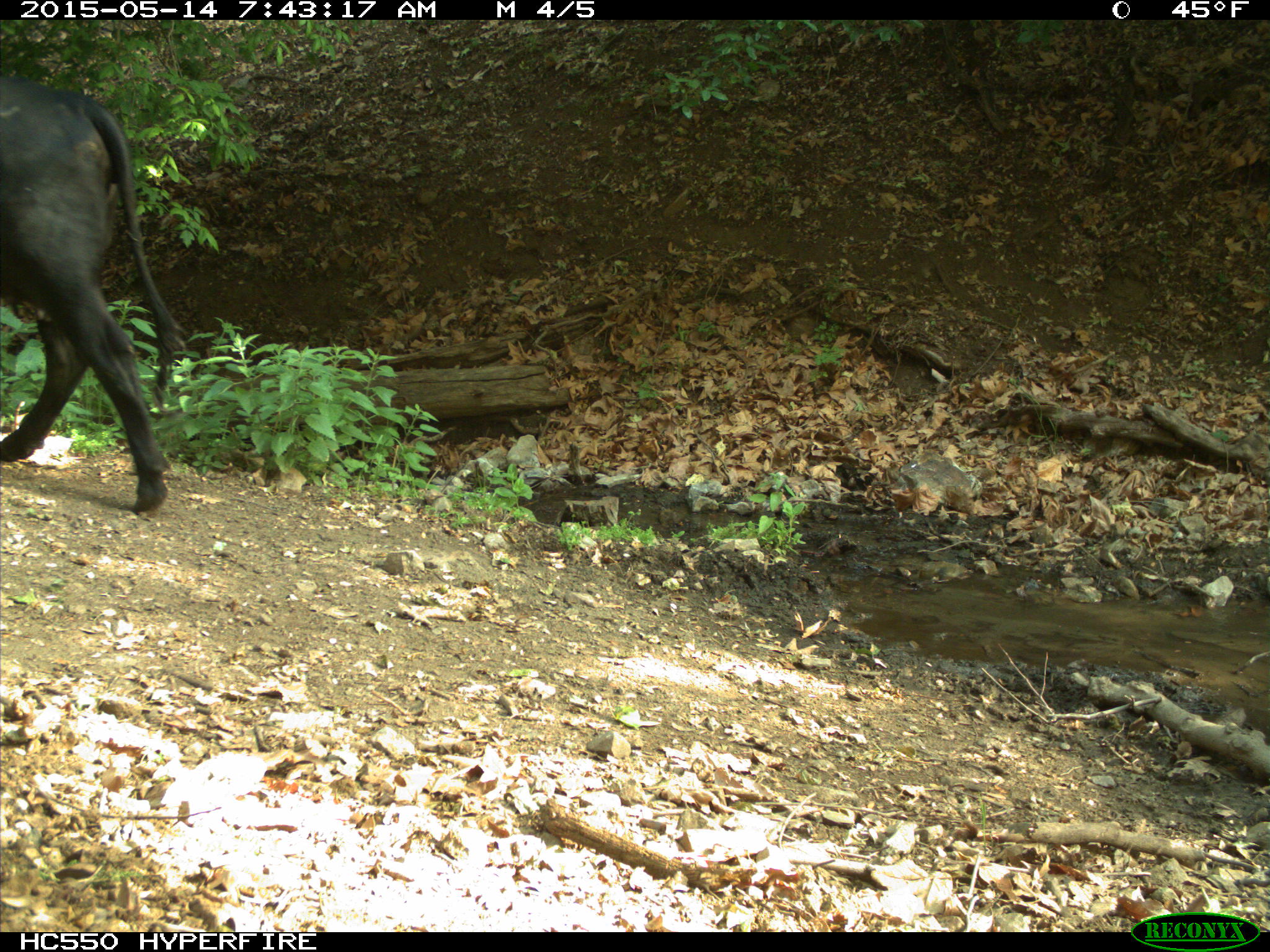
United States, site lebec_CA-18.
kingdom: Animalia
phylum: Chordata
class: Mammalia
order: Artiodactyla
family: Bovidae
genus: Bos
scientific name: Bos taurus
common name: domestic cow